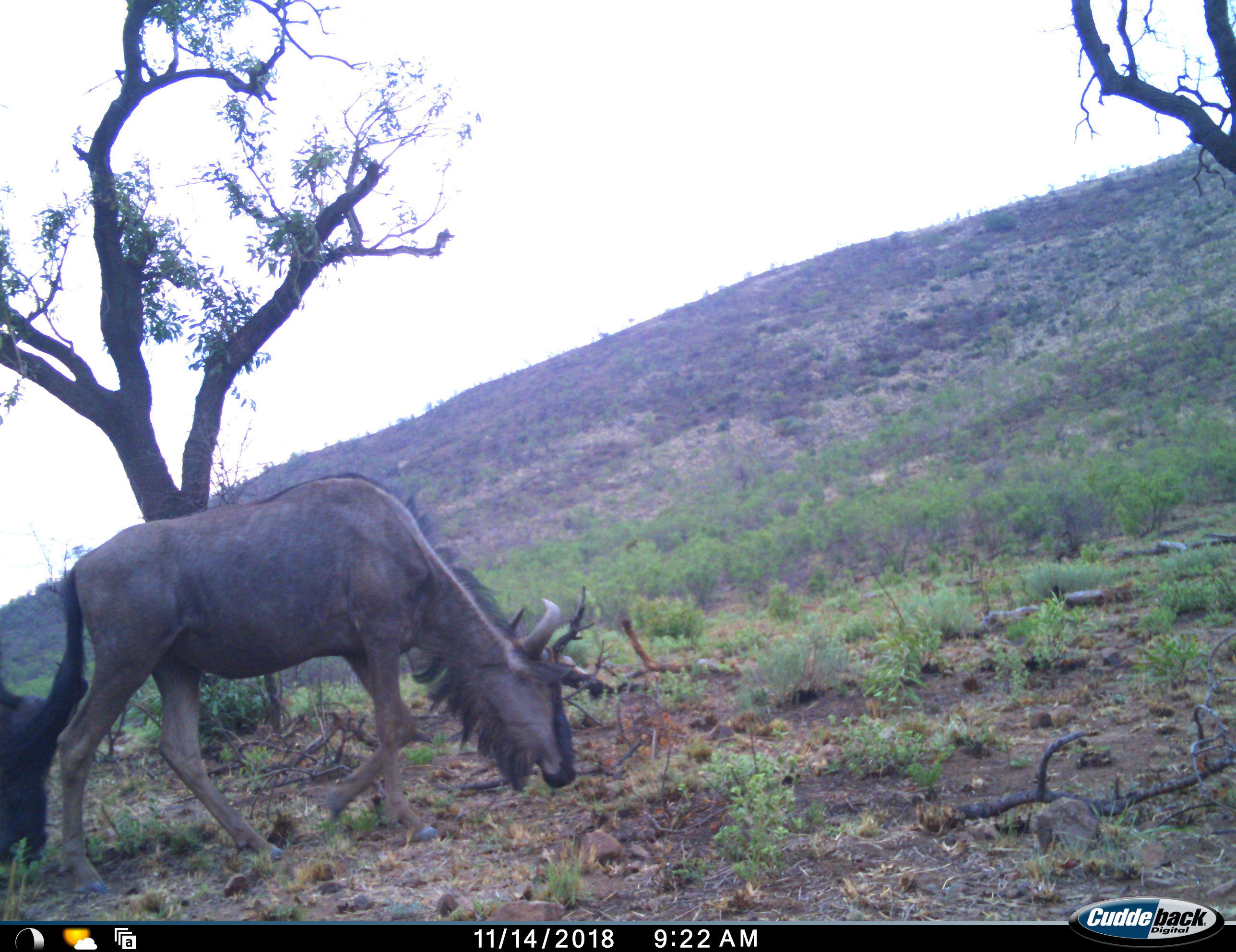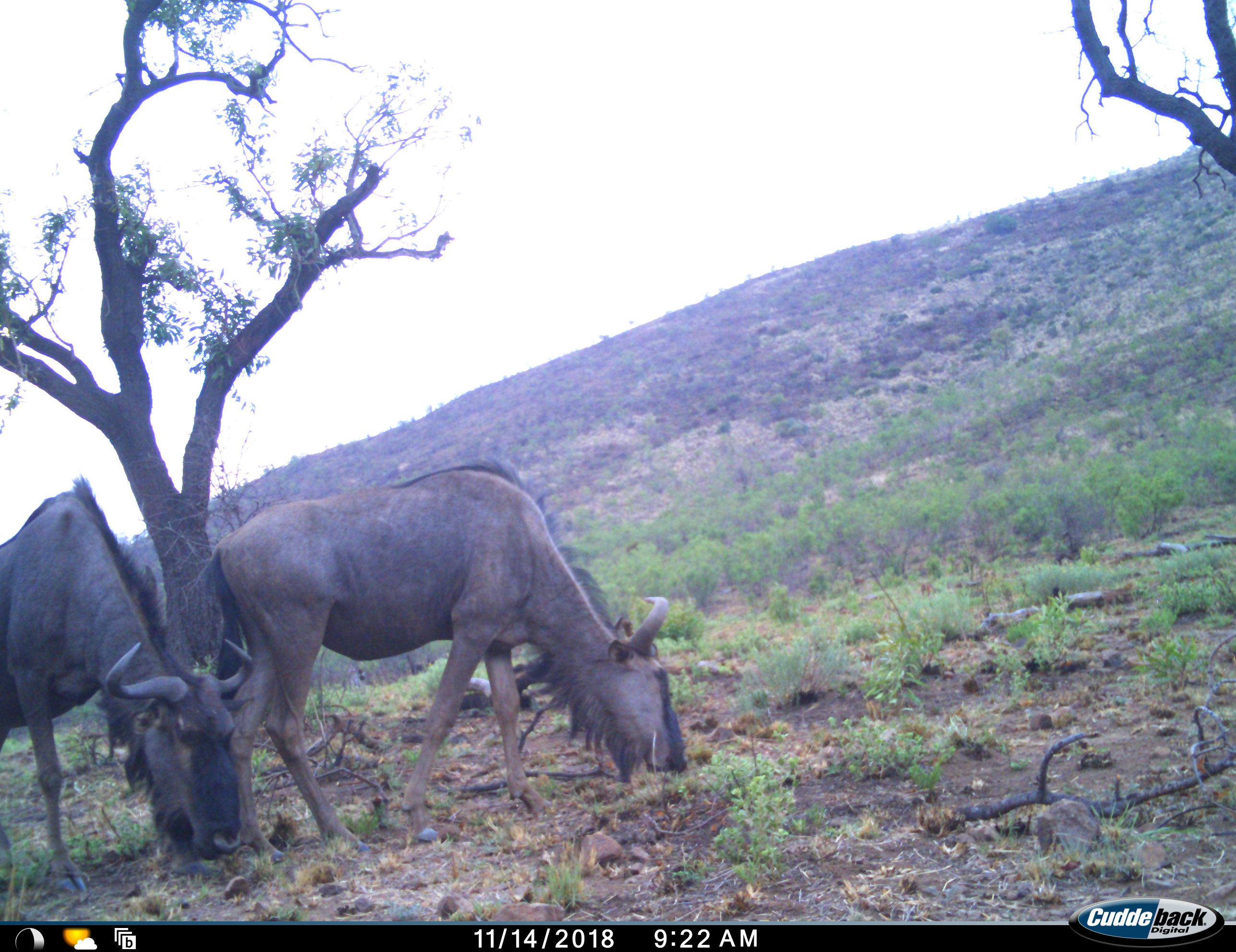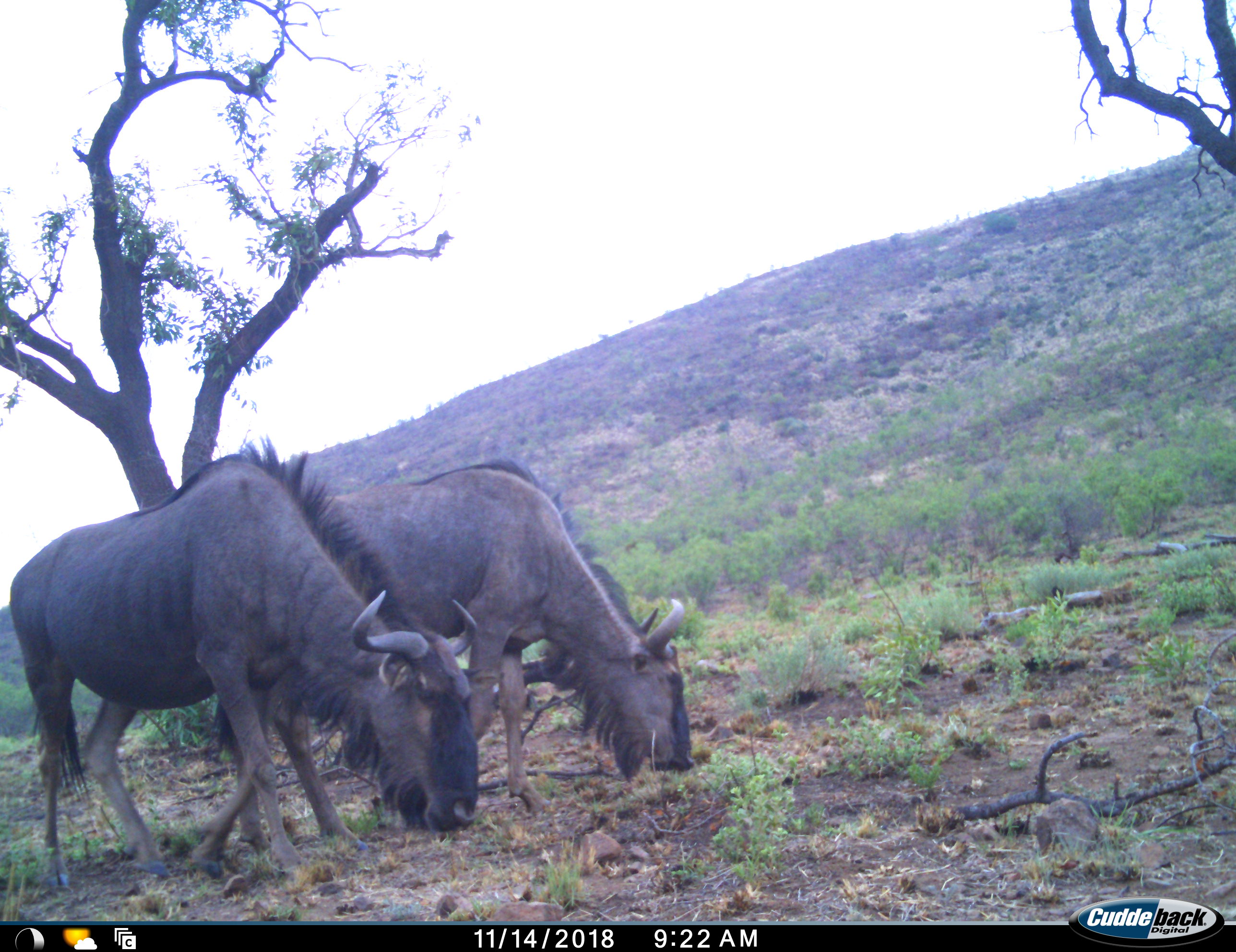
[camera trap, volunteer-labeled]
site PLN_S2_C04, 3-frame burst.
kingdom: Animalia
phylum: Chordata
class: Mammalia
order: Artiodactyla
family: Bovidae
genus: Connochaetes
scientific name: Connochaetes taurinus taurinus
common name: blue wildebeest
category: wildebeestblue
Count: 2.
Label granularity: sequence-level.